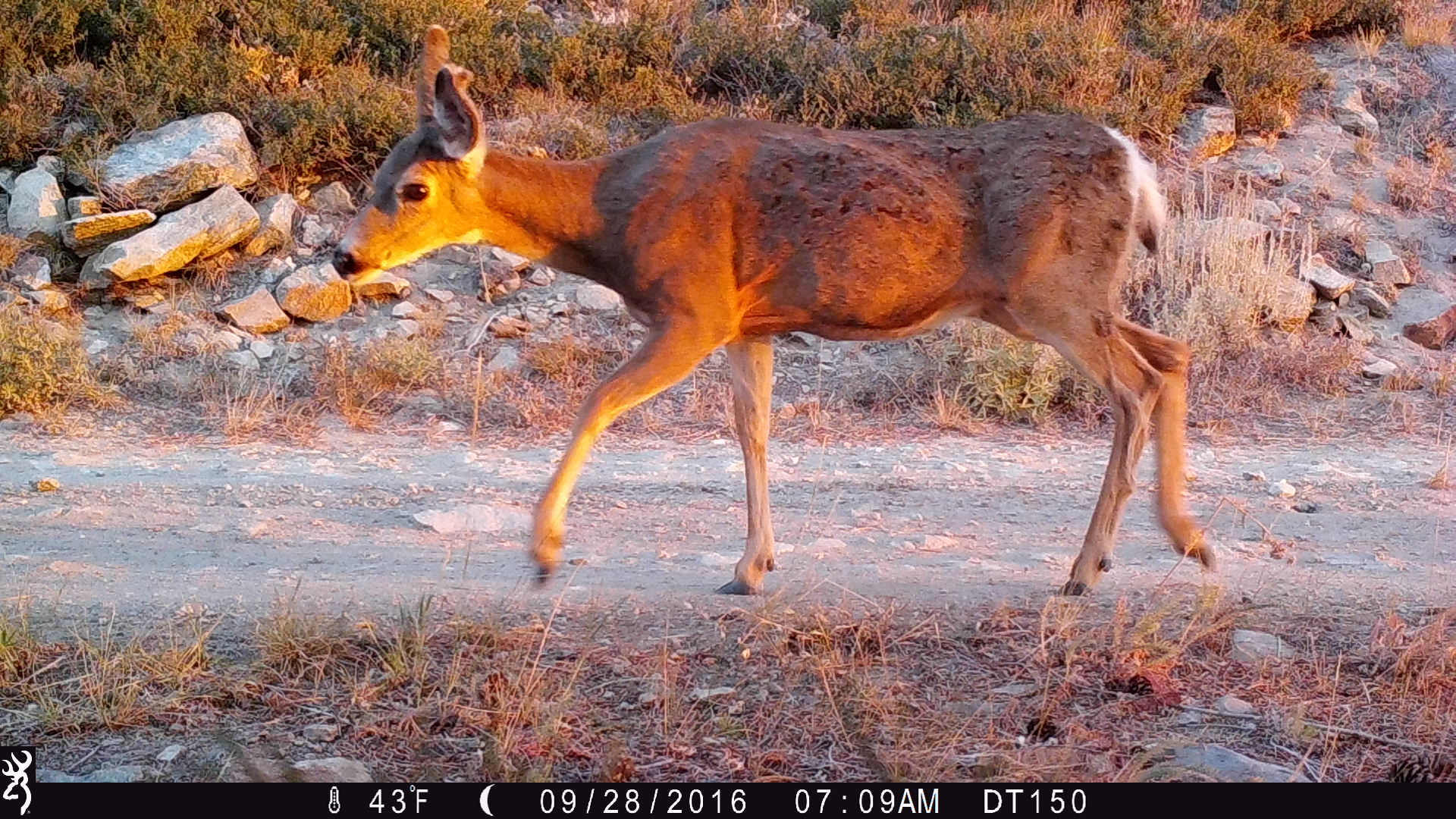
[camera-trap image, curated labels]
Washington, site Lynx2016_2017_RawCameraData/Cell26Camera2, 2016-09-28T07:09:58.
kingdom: Animalia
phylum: Chordata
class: Mammalia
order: Artiodactyla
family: Cervidae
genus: Odocoileus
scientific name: Odocoileus hemionus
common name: mule deer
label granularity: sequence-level